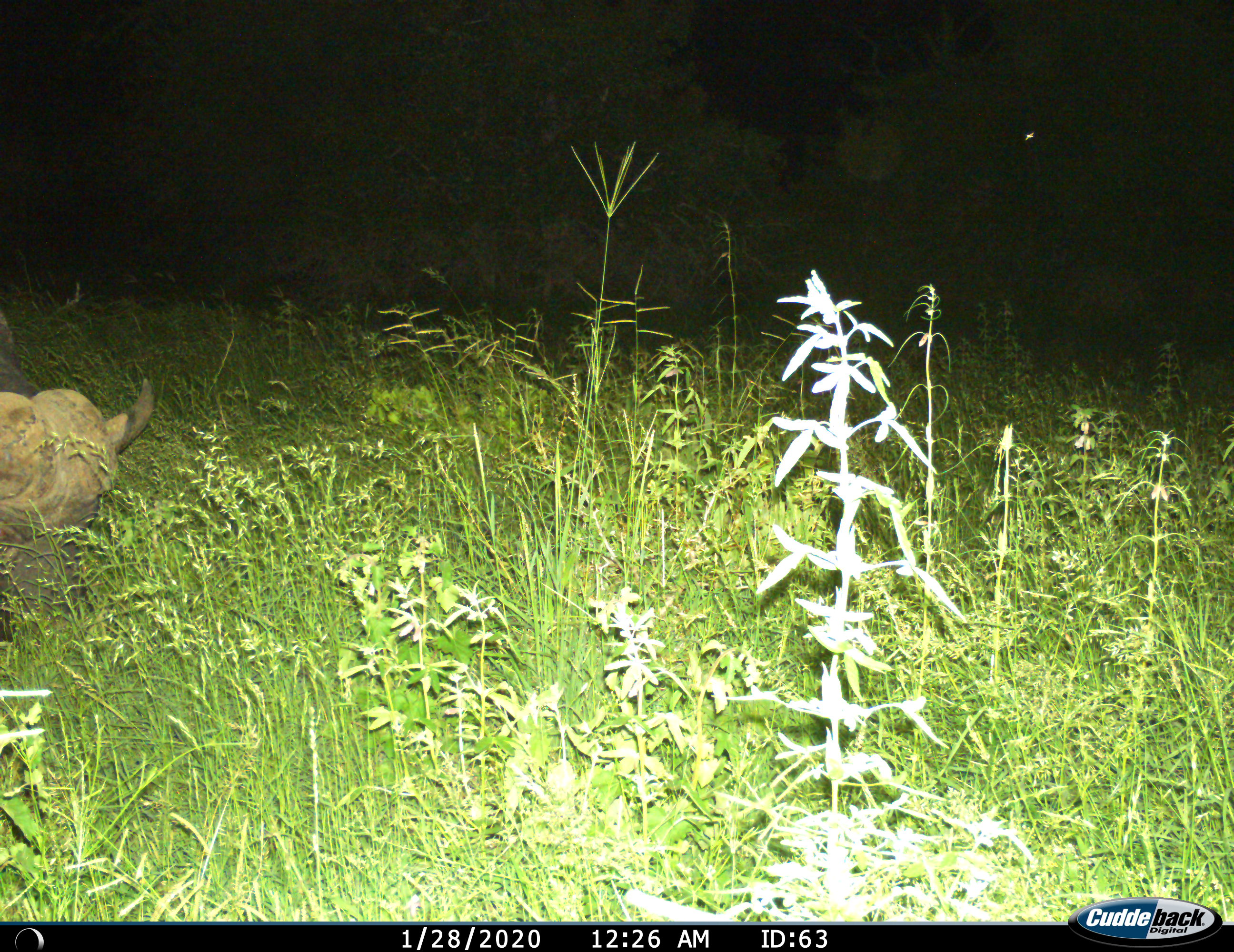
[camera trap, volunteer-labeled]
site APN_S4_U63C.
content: unidentified animal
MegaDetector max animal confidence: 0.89